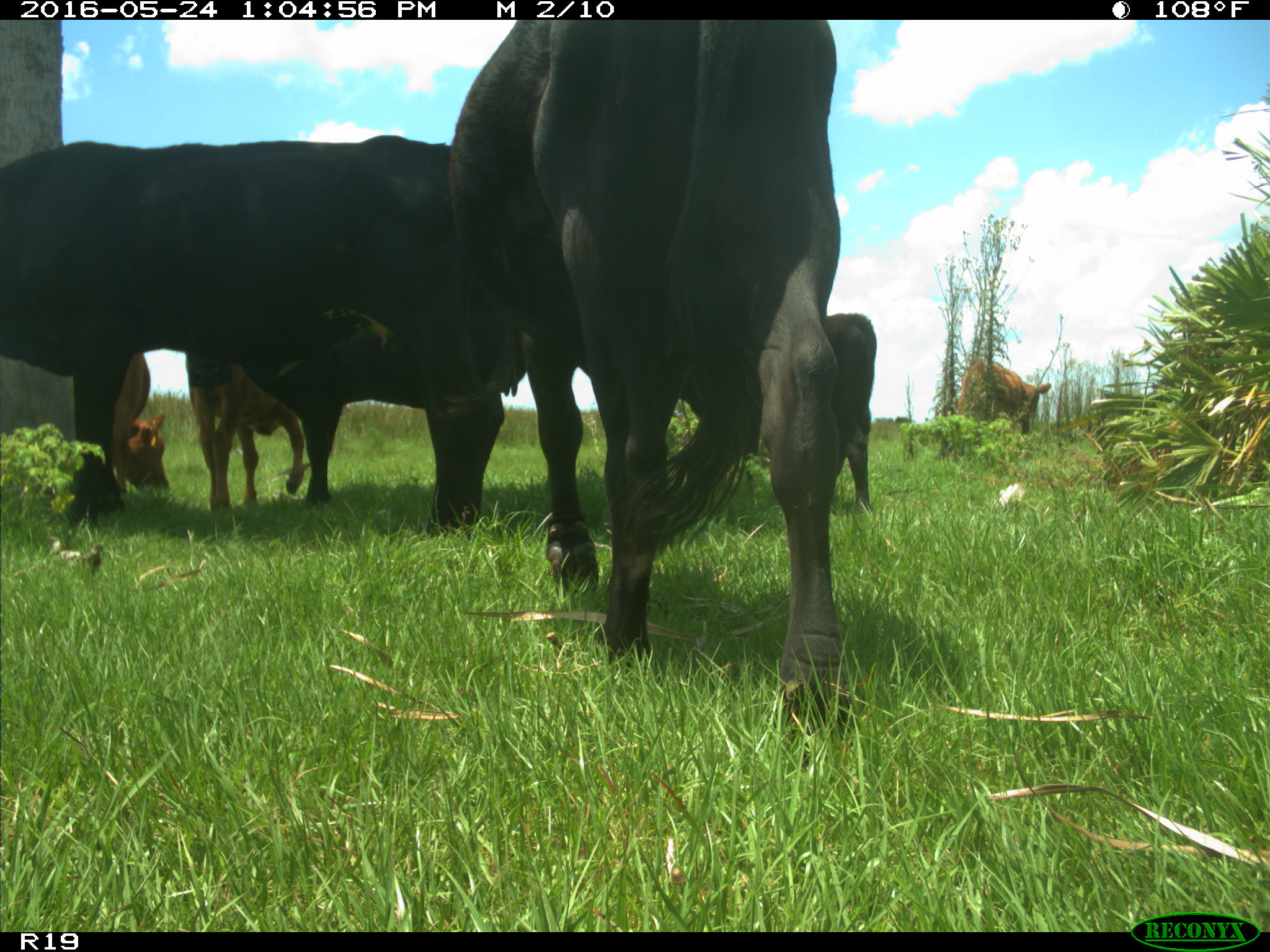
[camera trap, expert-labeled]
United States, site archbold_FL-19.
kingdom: Animalia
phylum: Chordata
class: Mammalia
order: Artiodactyla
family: Bovidae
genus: Bos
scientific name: Bos taurus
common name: domestic cow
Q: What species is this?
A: Bos taurus (domestic cow).